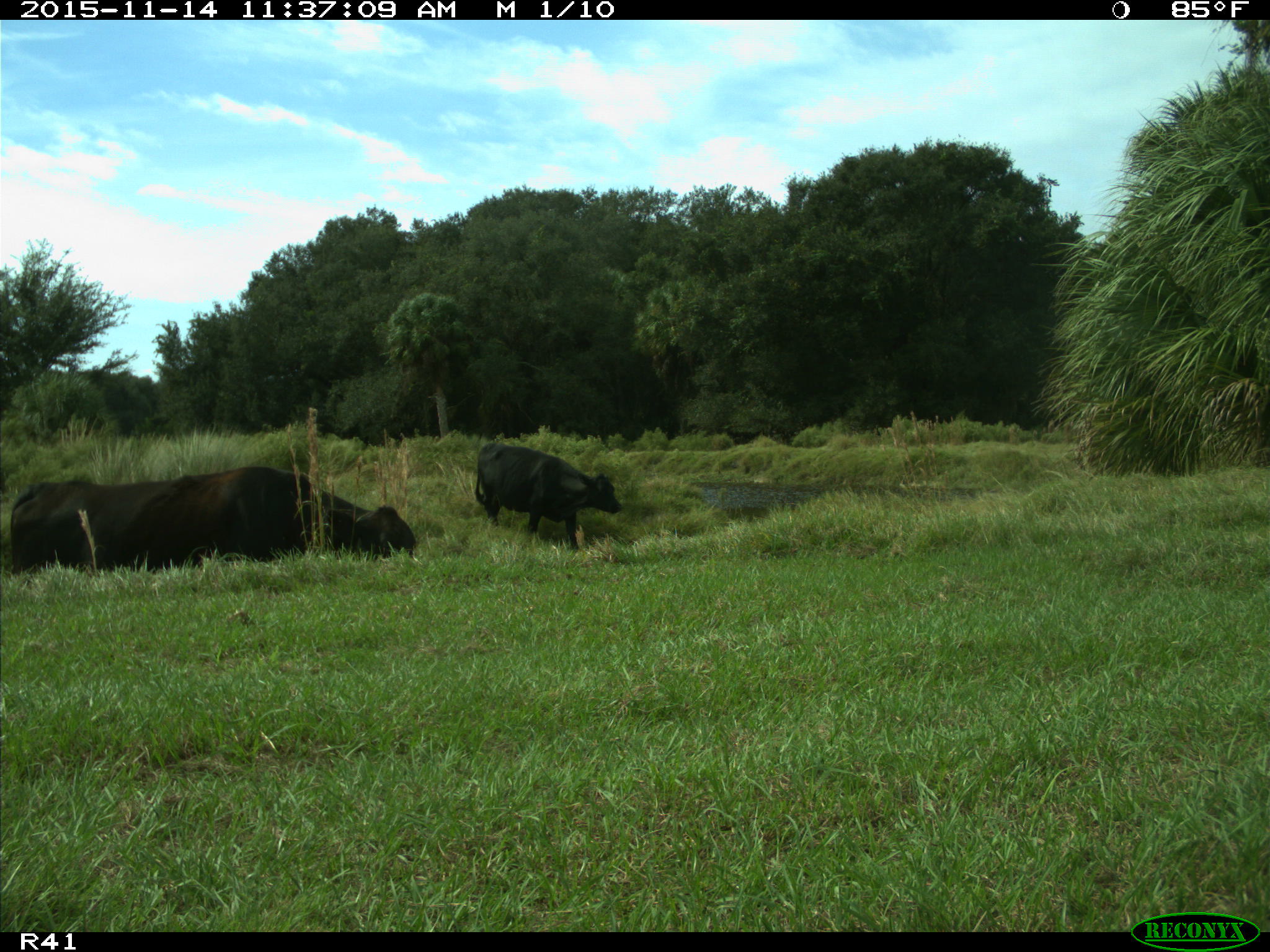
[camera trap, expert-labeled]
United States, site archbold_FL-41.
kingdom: Animalia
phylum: Chordata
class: Mammalia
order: Artiodactyla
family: Bovidae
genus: Bos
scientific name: Bos taurus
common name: domestic cow